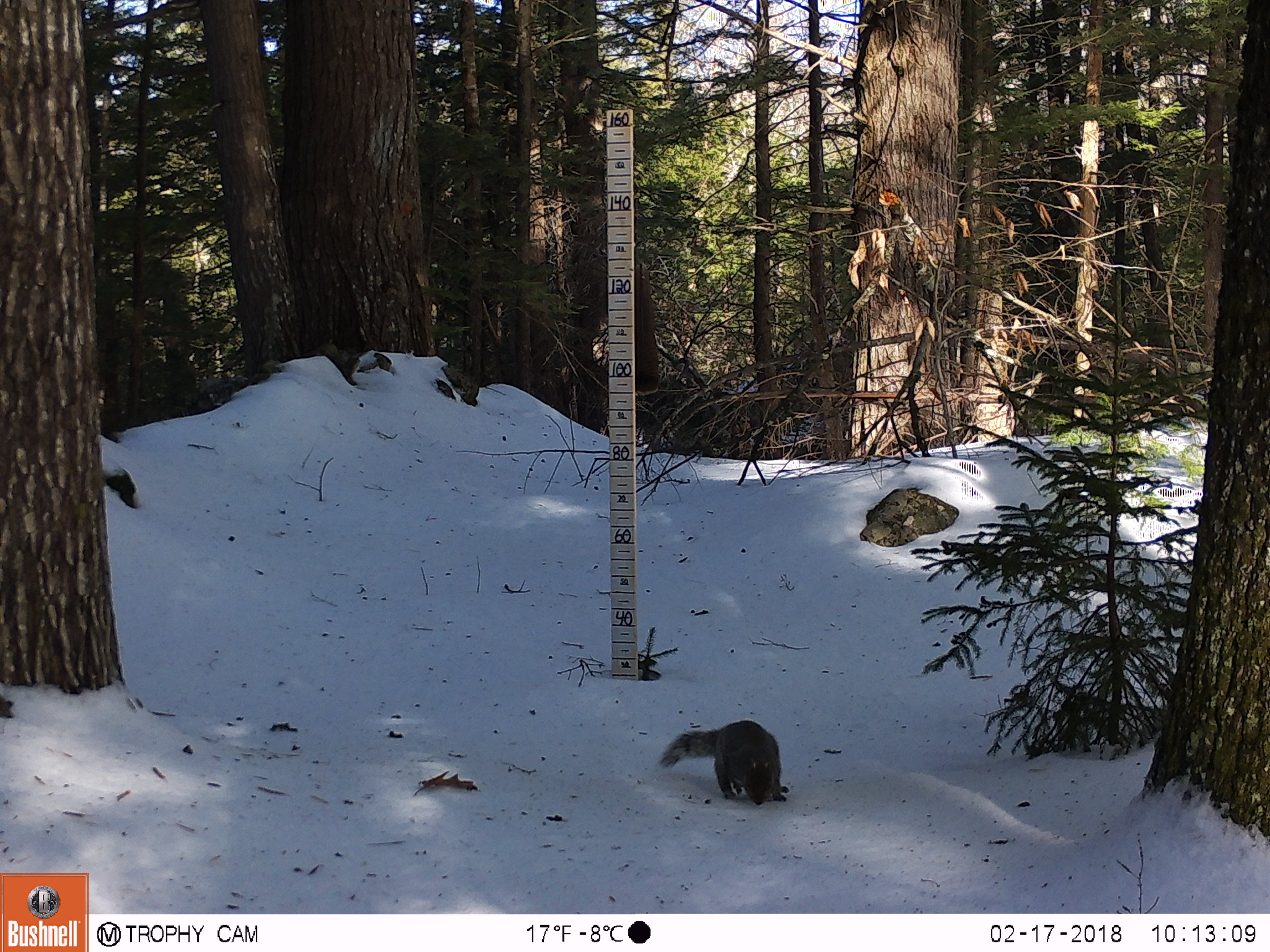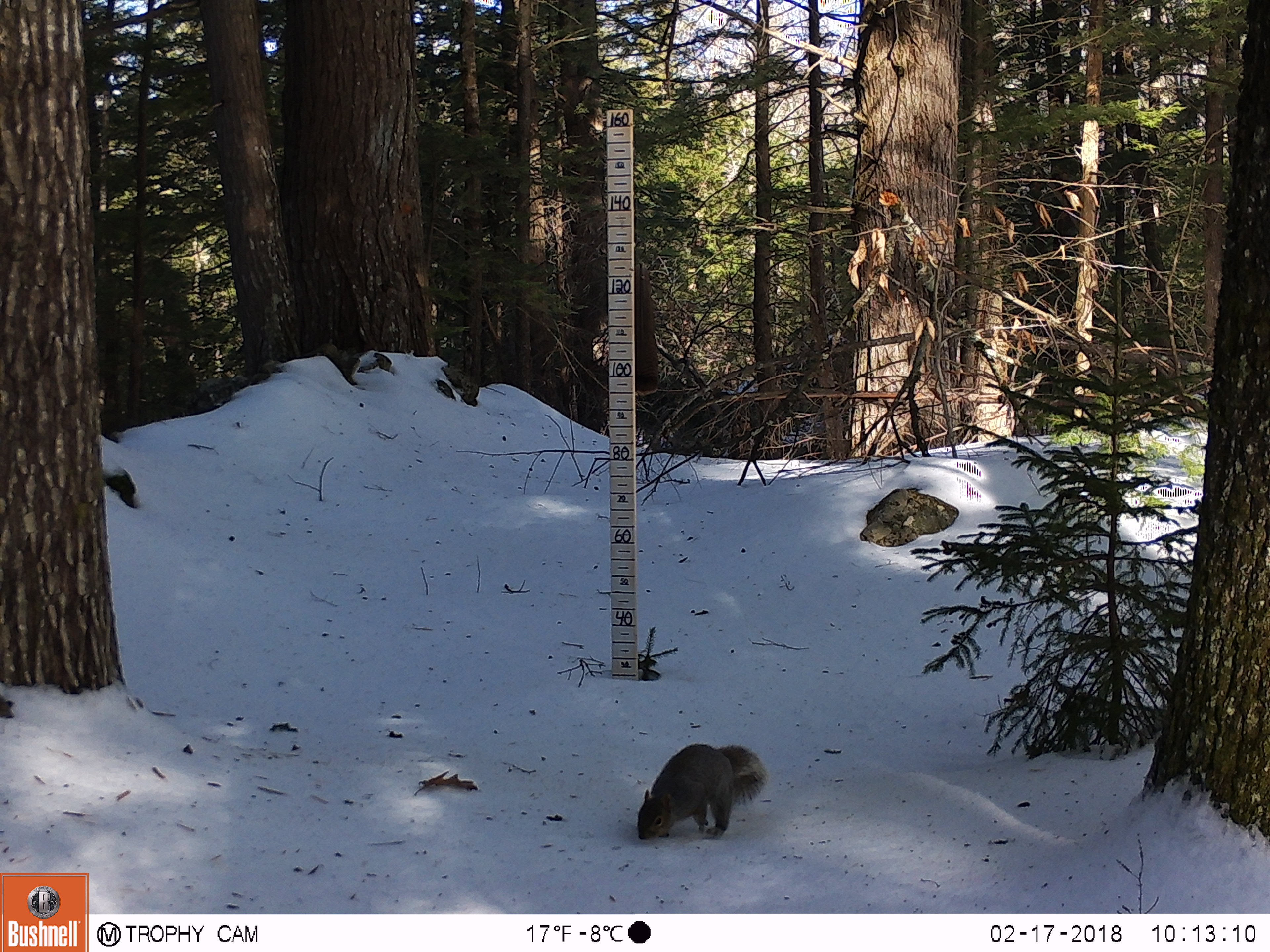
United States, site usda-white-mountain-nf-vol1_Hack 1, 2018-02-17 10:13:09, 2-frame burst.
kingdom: Animalia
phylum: Chordata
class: Mammalia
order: Rodentia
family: Sciuridae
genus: Sciurus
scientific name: Sciurus carolinensis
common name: gray squirrel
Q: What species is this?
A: Gray squirrel (Sciurus carolinensis).